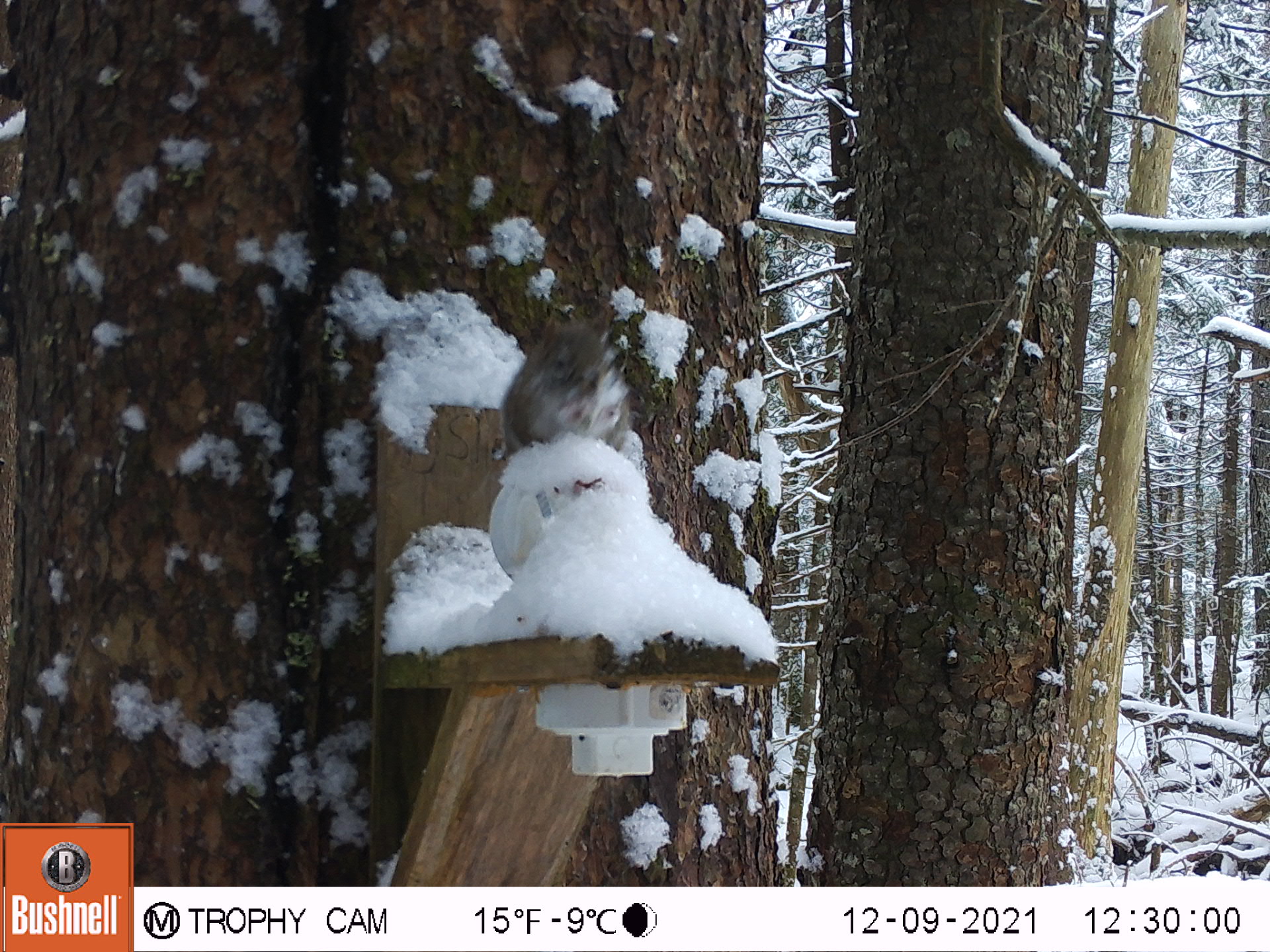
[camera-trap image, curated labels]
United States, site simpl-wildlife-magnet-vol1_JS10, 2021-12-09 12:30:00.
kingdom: Animalia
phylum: Chordata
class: Mammalia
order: Rodentia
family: Sciuridae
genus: Tamiasciurus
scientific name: Tamiasciurus hudsonicus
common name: red squirrel